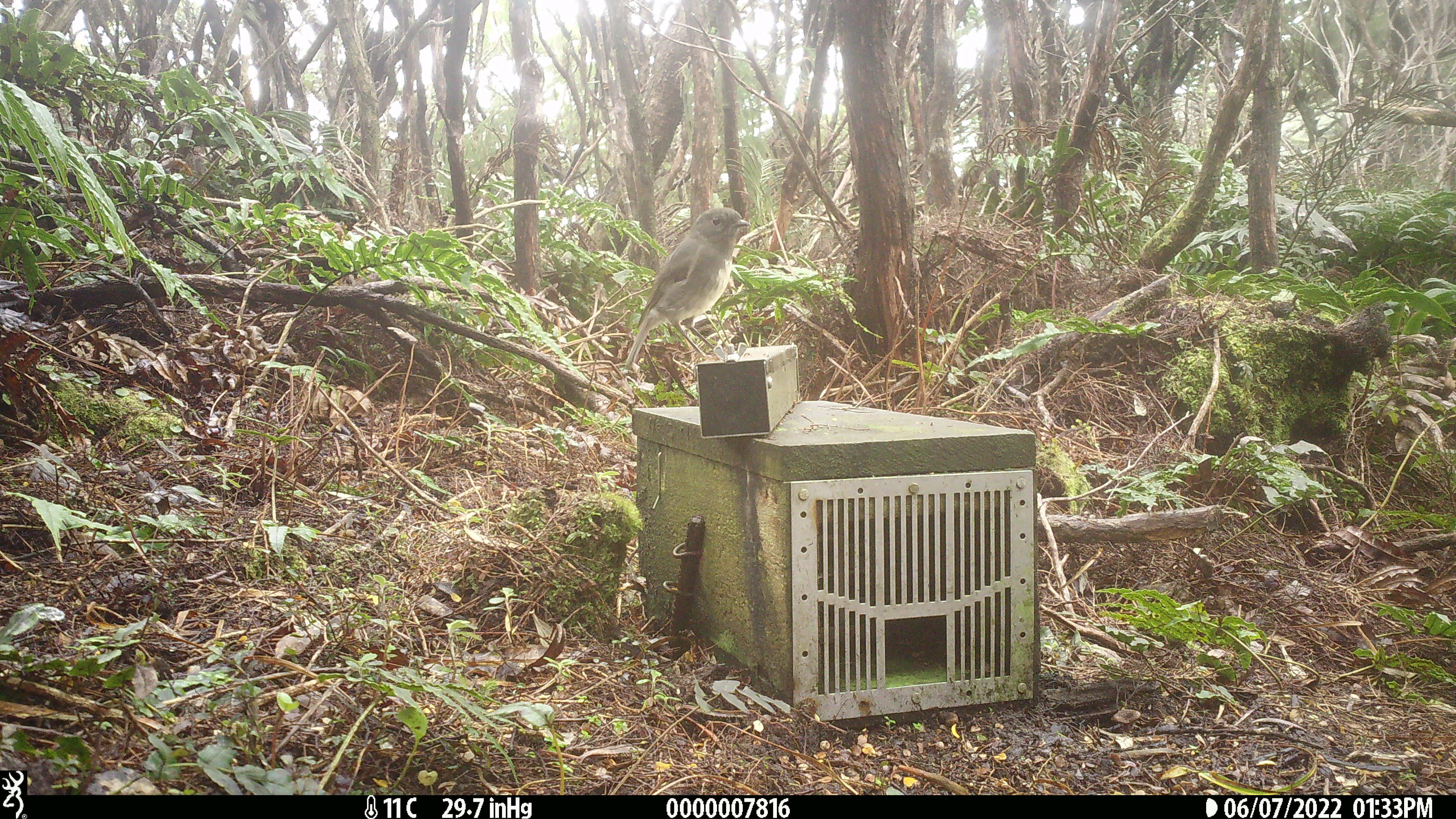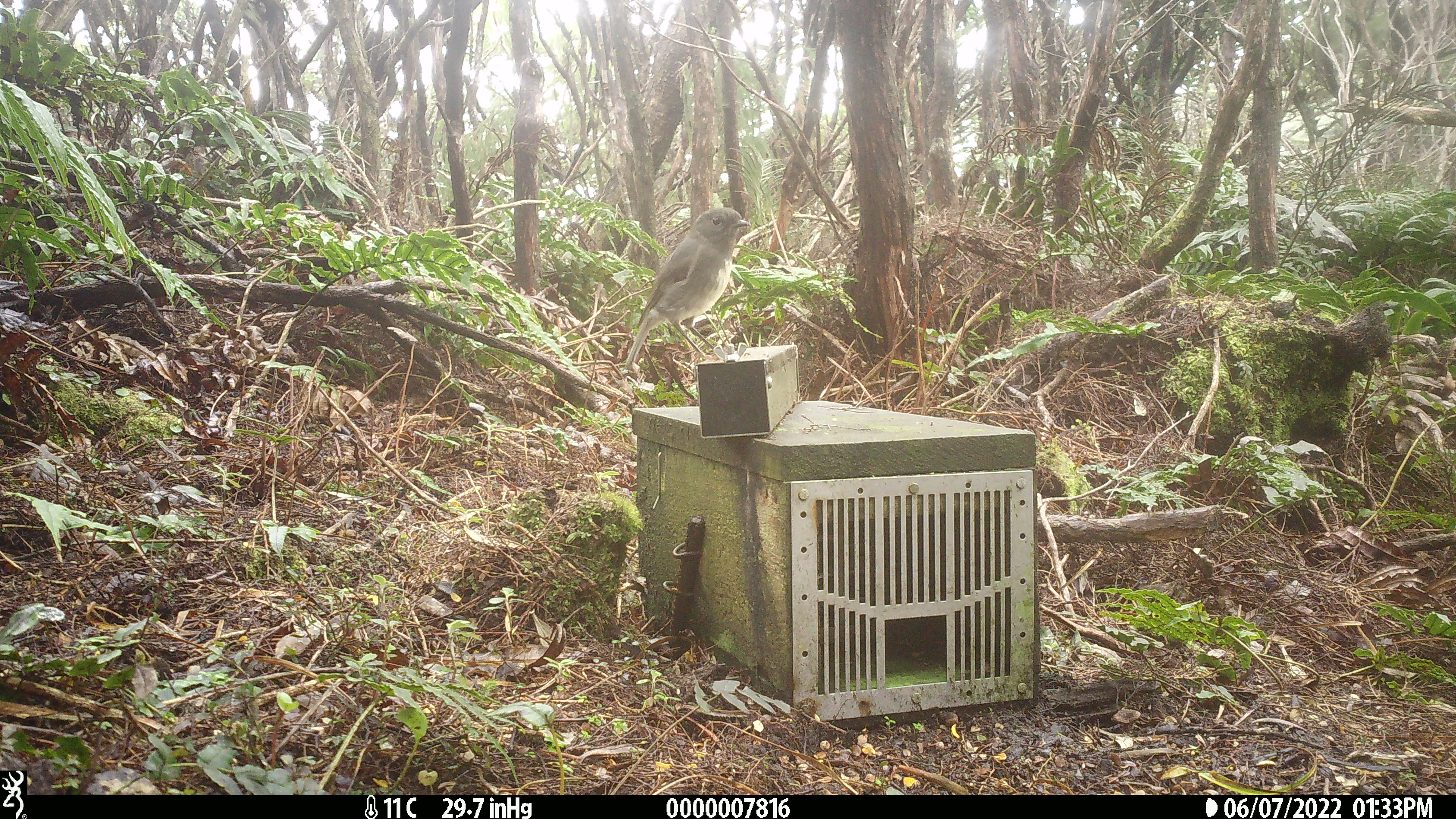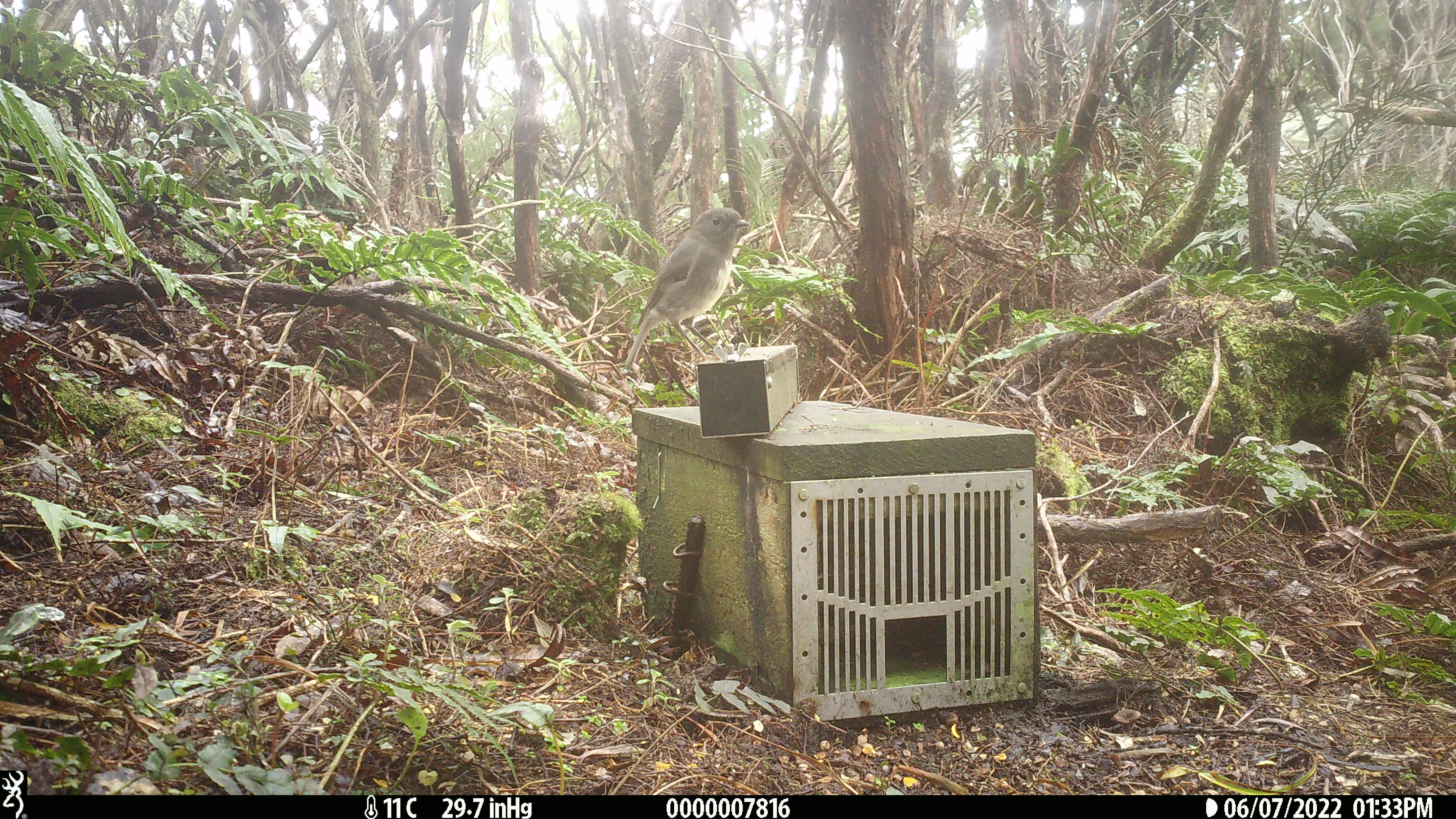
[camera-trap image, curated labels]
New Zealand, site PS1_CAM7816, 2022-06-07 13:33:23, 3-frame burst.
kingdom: Animalia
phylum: Chordata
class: Aves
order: Passeriformes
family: Petroicidae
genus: Petroica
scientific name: Petroica australis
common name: new zealand robin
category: robin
Robin (new zealand robin) (Petroica australis).